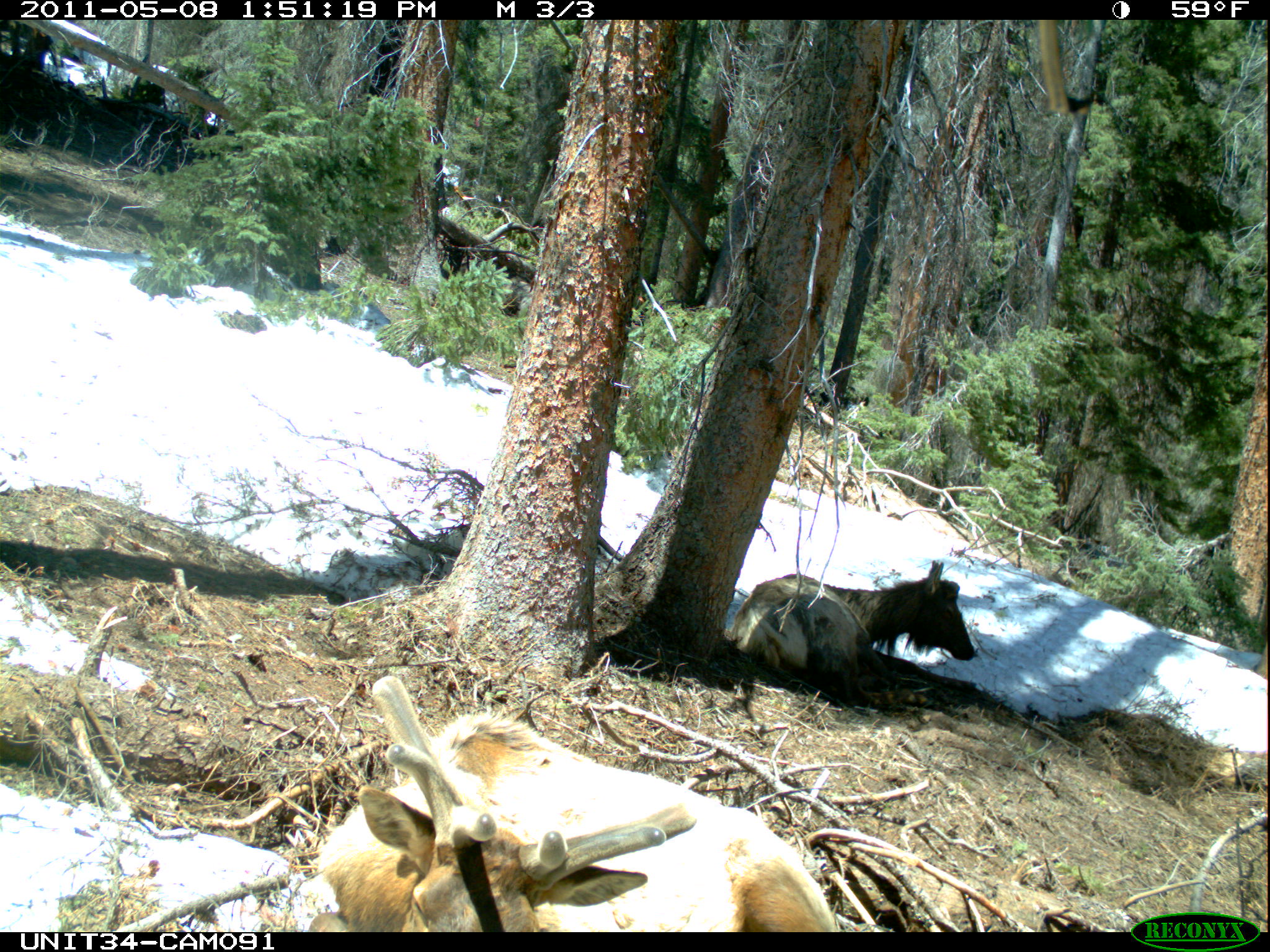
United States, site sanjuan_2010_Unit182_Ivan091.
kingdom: Animalia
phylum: Chordata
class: Mammalia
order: Artiodactyla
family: Cervidae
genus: Cervus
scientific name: Cervus elaphus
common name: red deer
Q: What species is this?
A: Cervus elaphus (red deer).